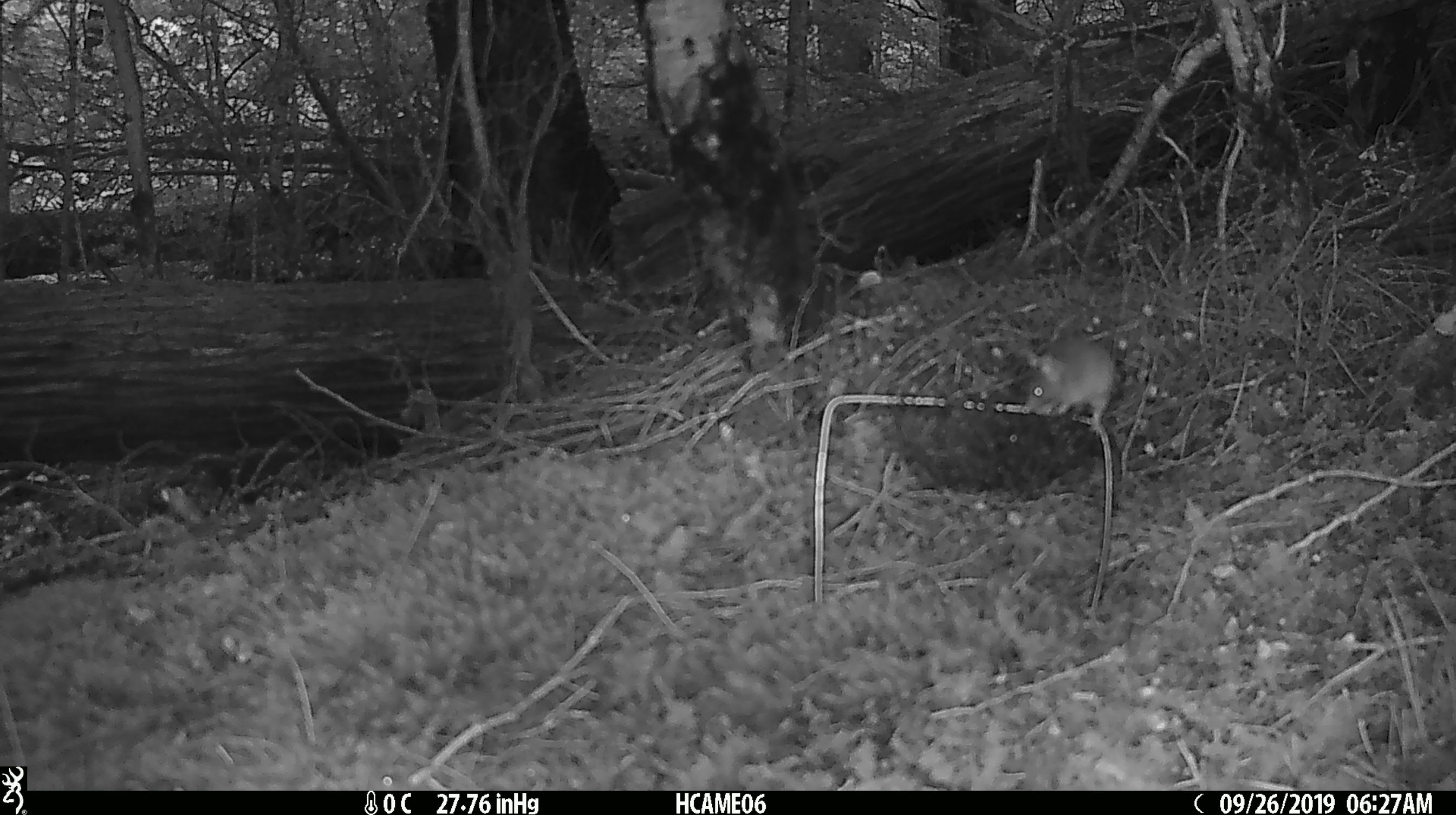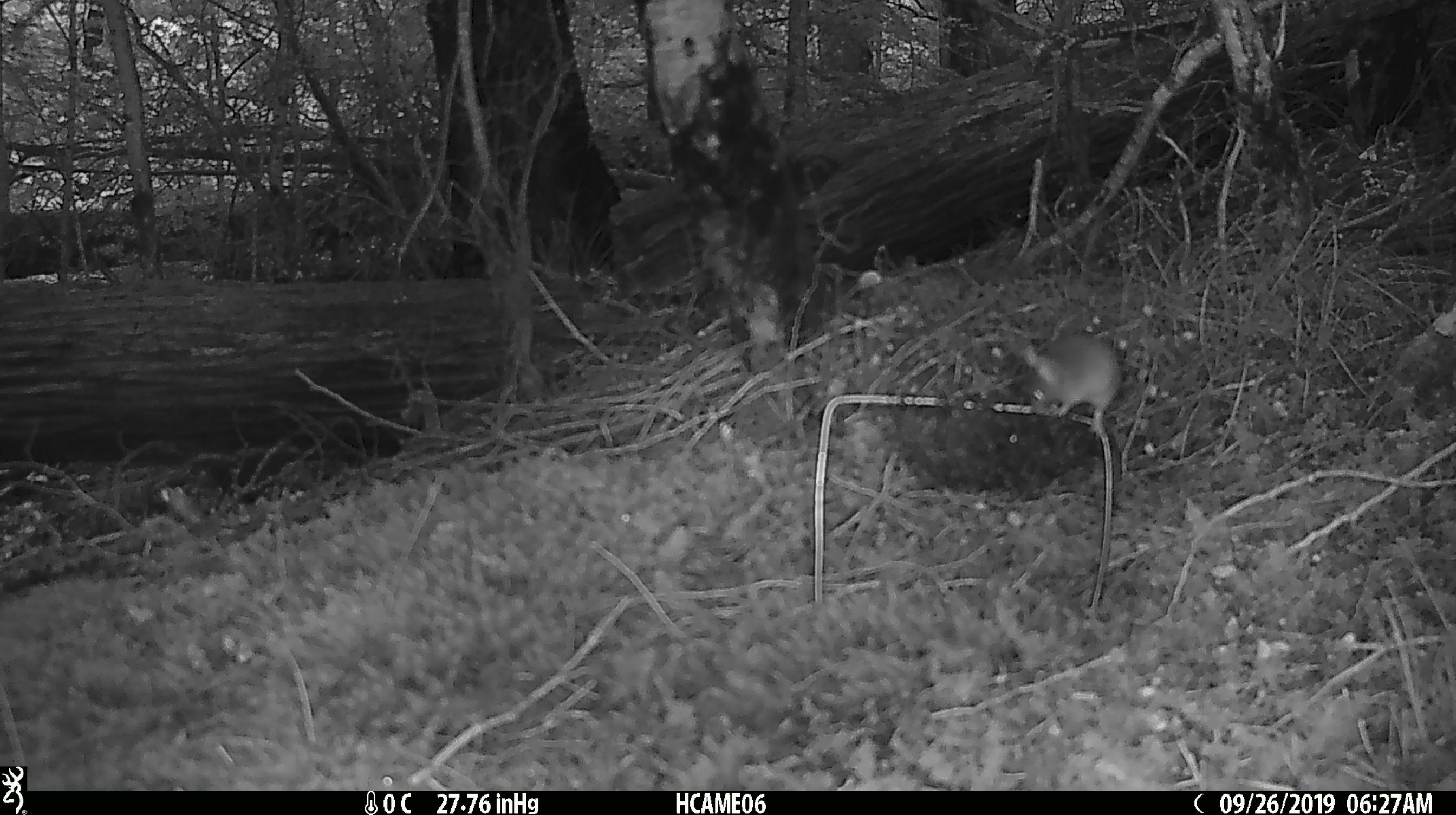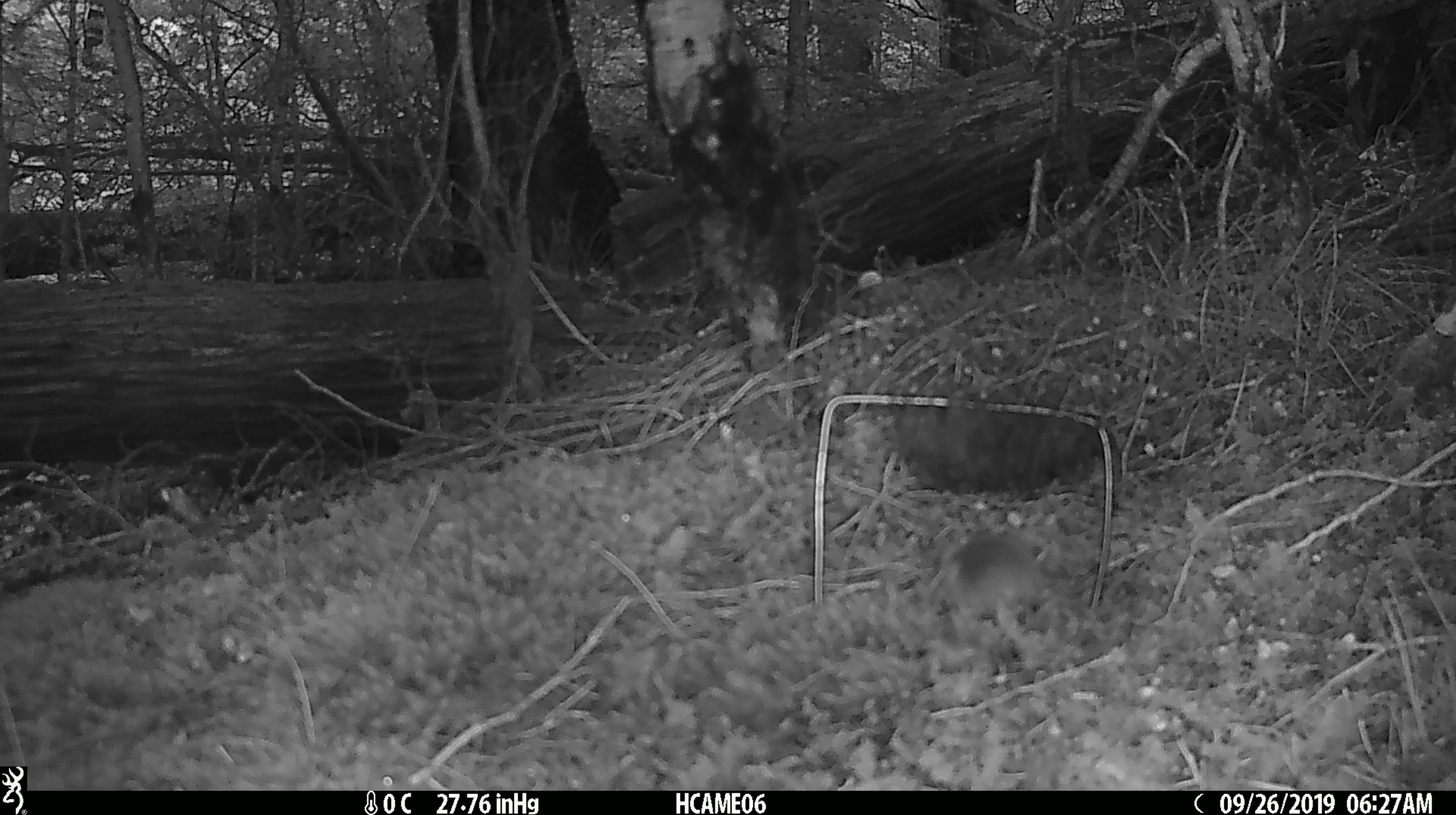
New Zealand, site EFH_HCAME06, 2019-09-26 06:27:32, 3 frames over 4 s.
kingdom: Animalia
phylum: Chordata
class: Mammalia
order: Rodentia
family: Muridae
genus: Mus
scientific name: Mus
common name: mouse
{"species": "mouse (Mus)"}